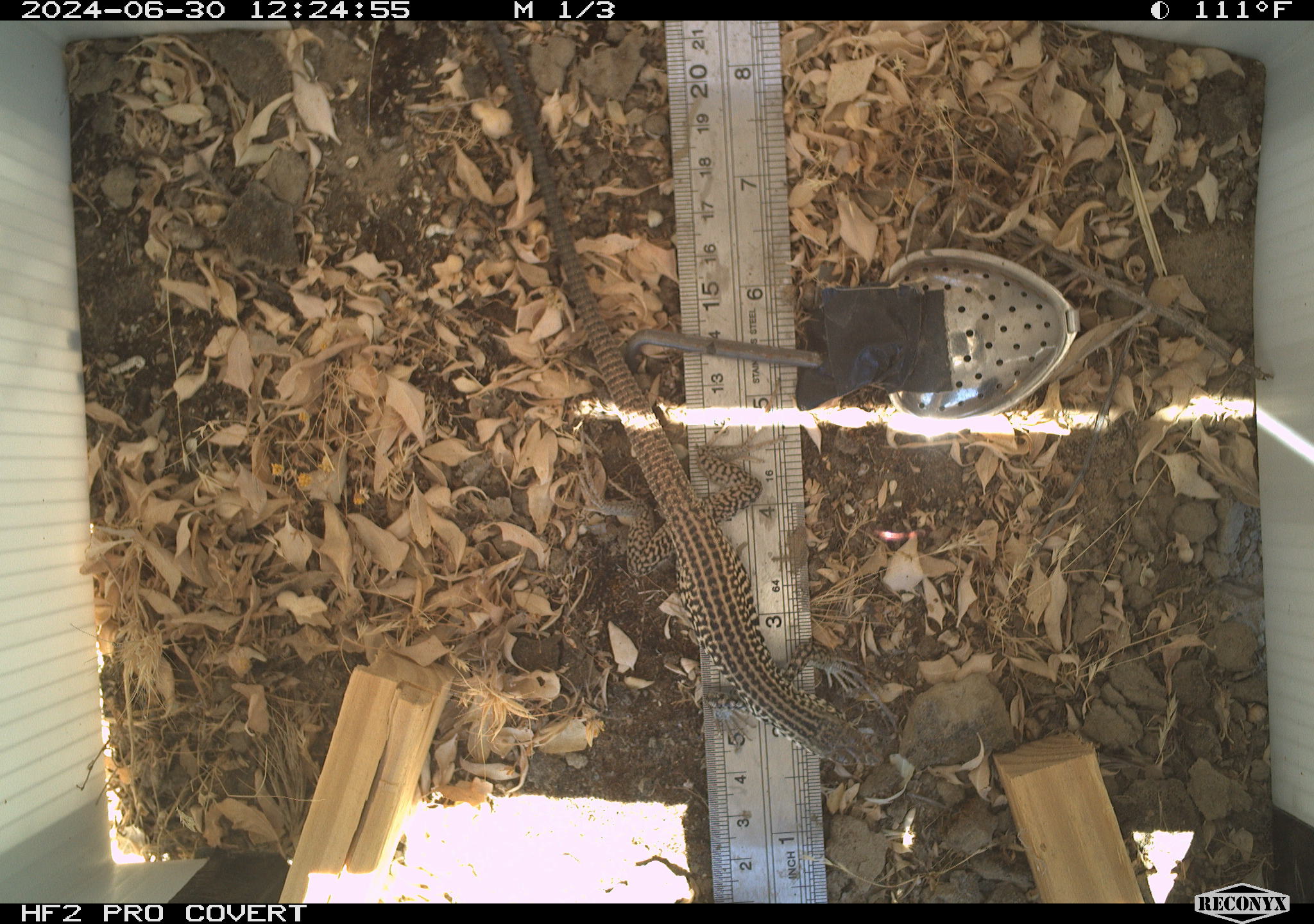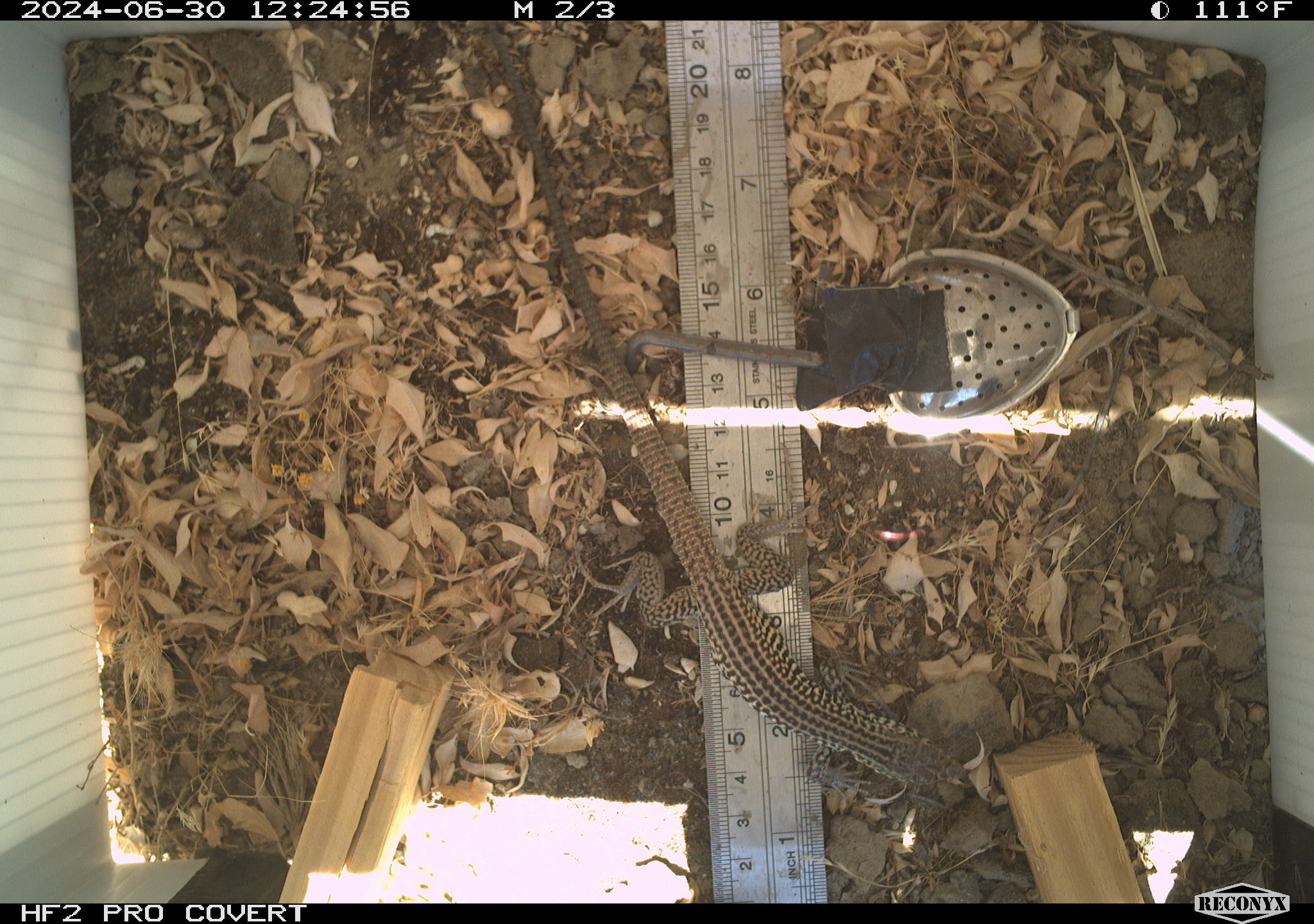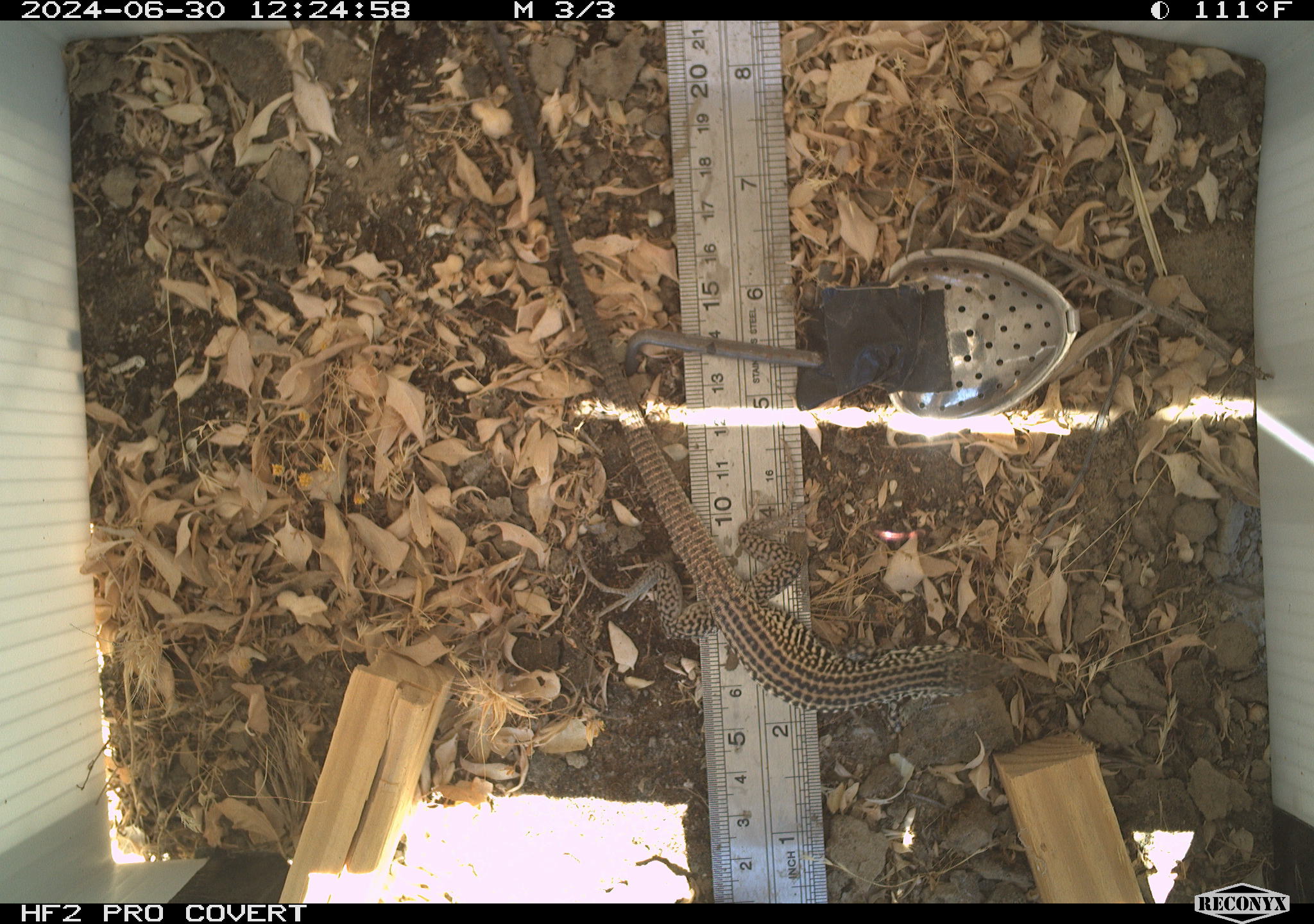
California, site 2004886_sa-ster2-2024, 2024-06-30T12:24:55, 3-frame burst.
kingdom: Animalia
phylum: Chordata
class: Reptilia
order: Squamata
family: Teiidae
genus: Aspidoscelis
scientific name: Aspidoscelis tigris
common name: western whiptail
Western whiptail (Aspidoscelis tigris).